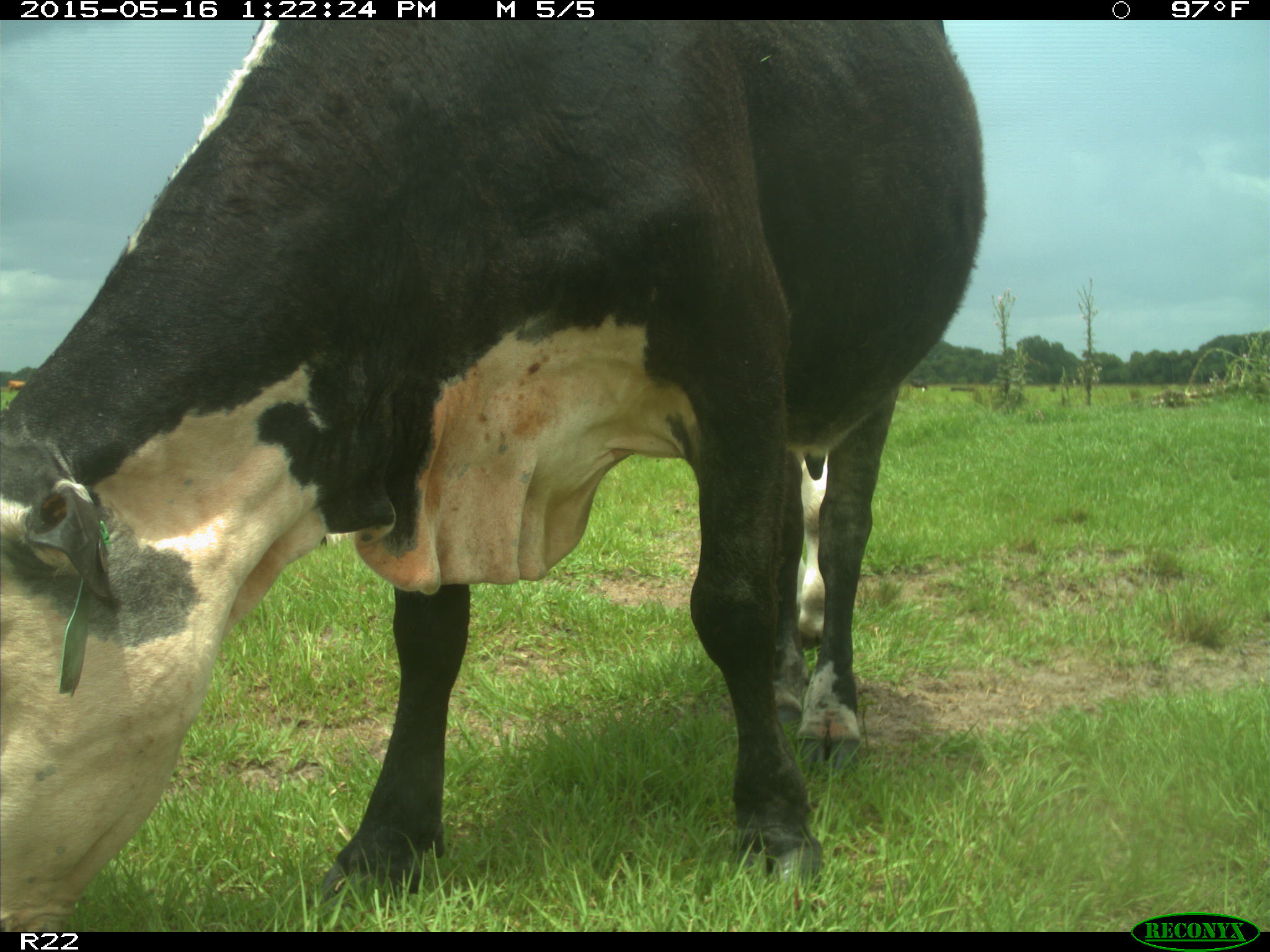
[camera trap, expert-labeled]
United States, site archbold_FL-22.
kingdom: Animalia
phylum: Chordata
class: Mammalia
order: Artiodactyla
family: Bovidae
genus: Bos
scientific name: Bos taurus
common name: domestic cow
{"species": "Bos taurus (domestic cow)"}